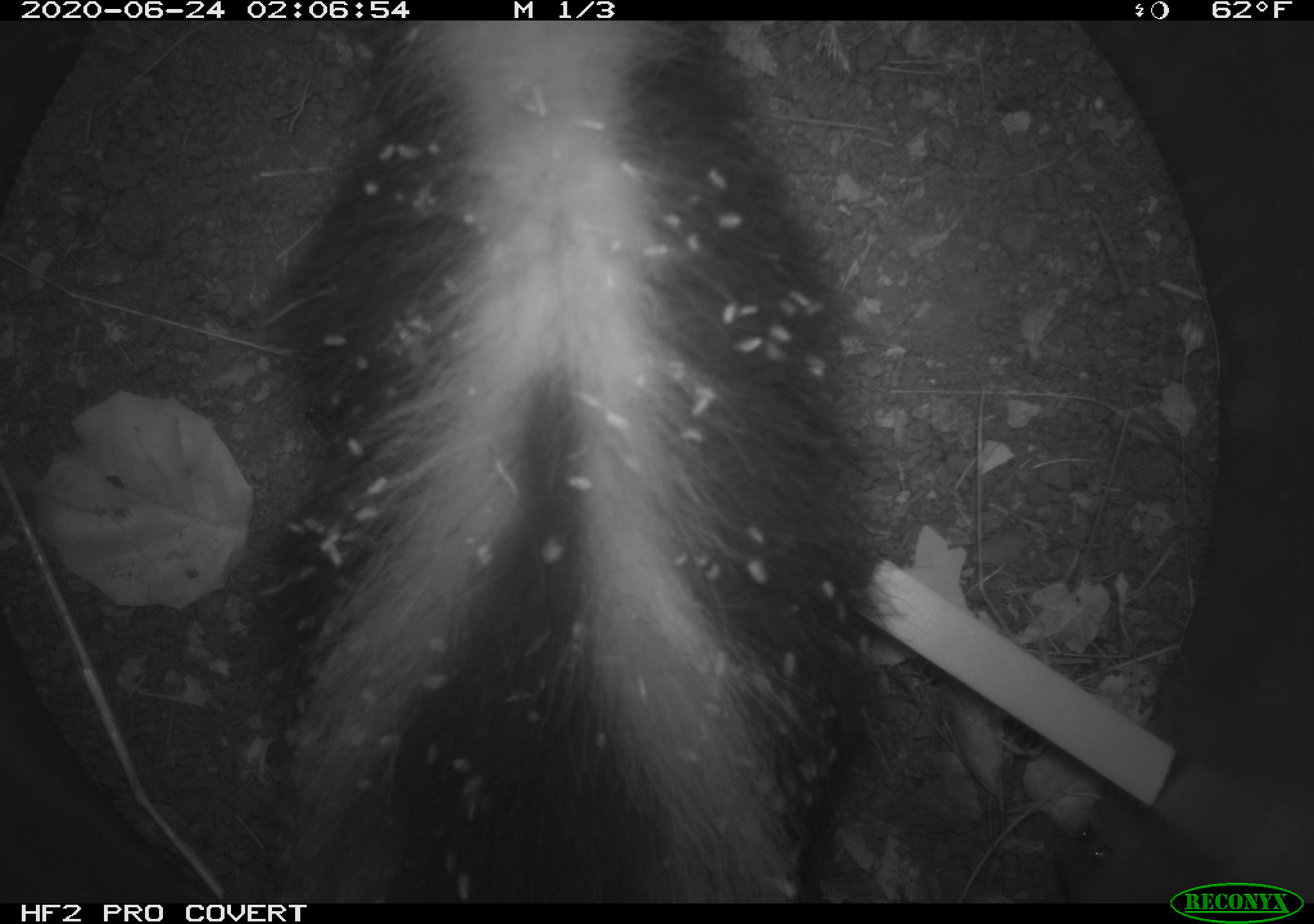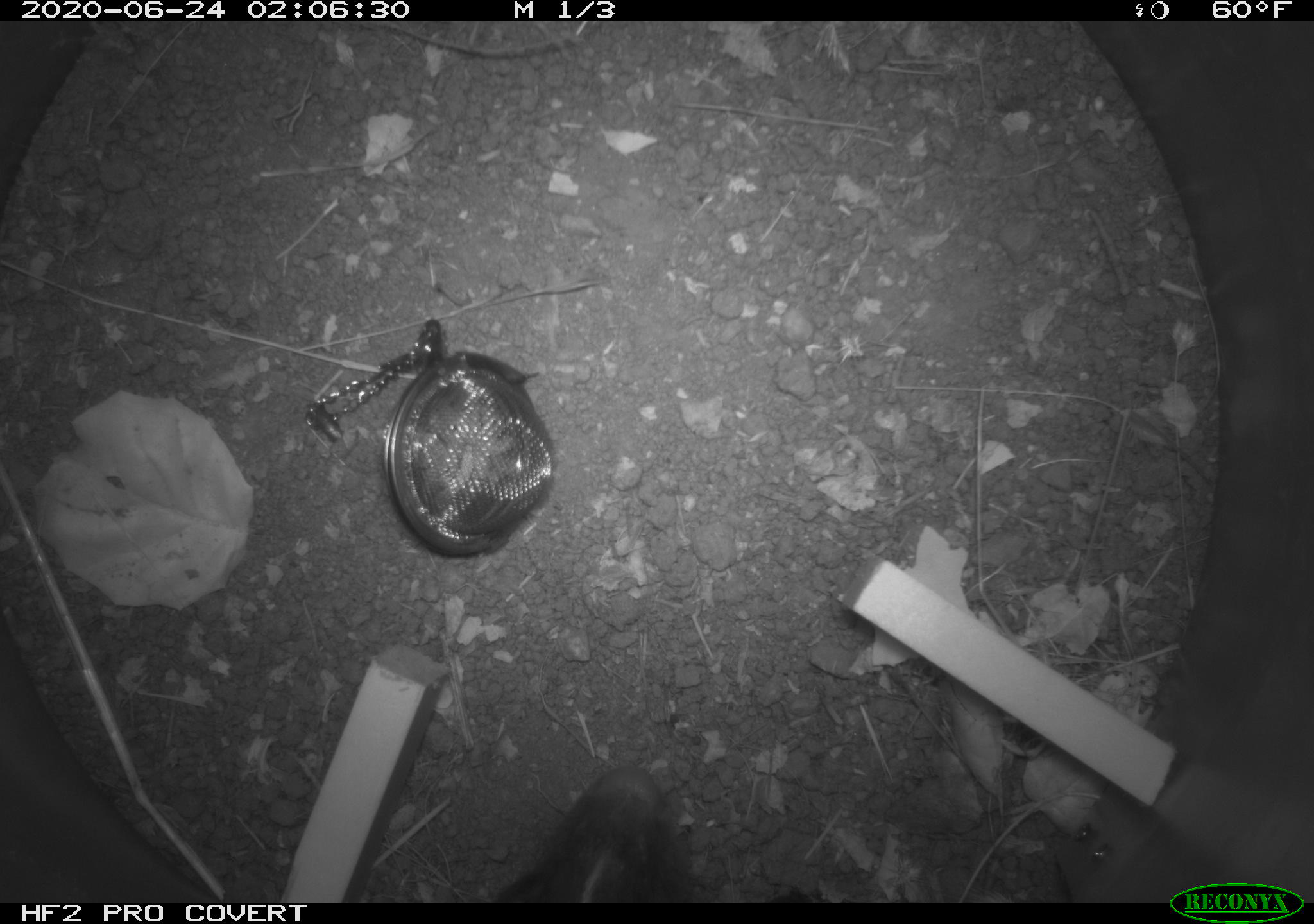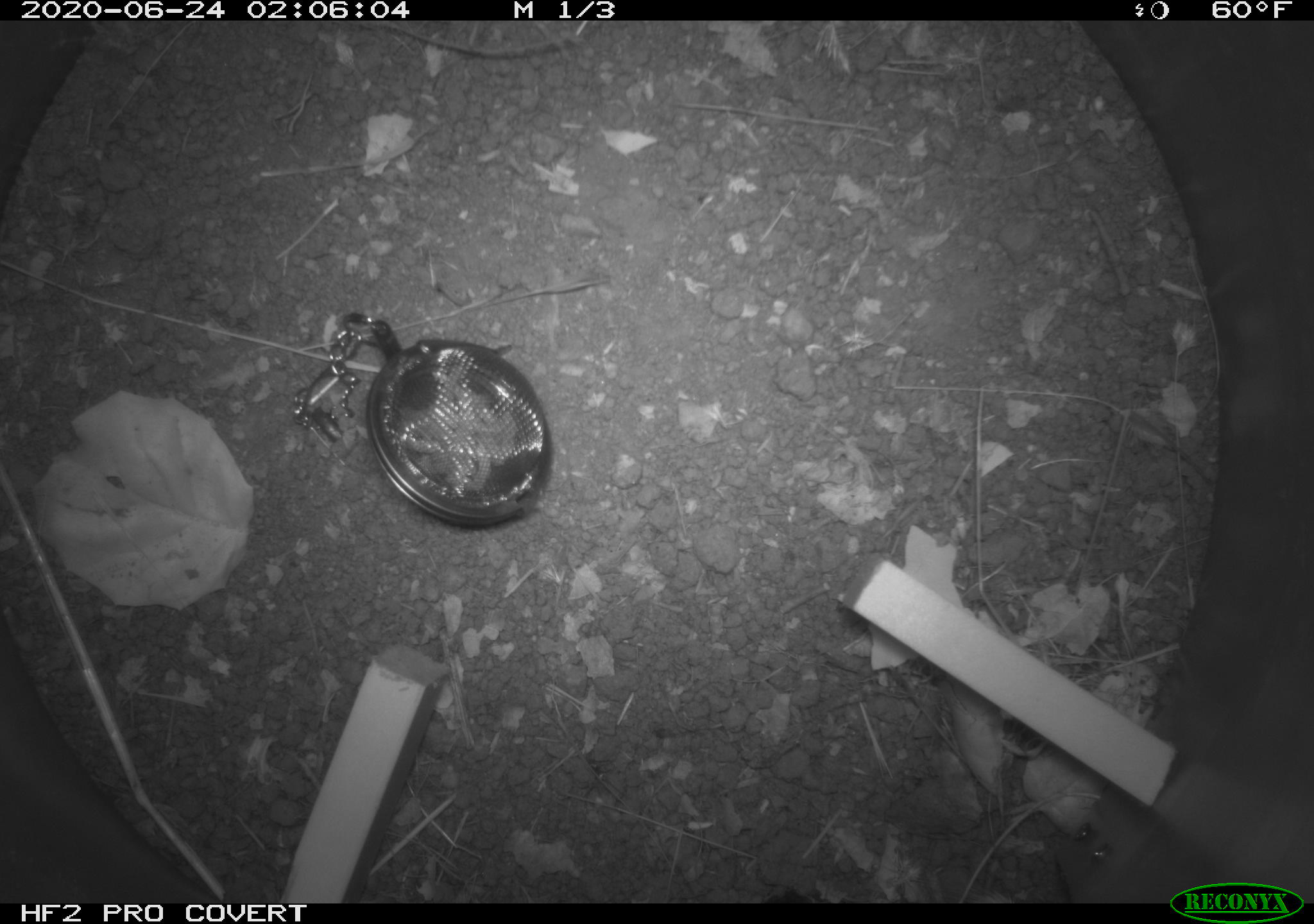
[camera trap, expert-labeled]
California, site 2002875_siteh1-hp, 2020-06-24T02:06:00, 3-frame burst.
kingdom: Animalia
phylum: Chordata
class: Mammalia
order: Carnivora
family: Mephitidae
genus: Mephitis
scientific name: Mephitis mephitis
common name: striped skunk